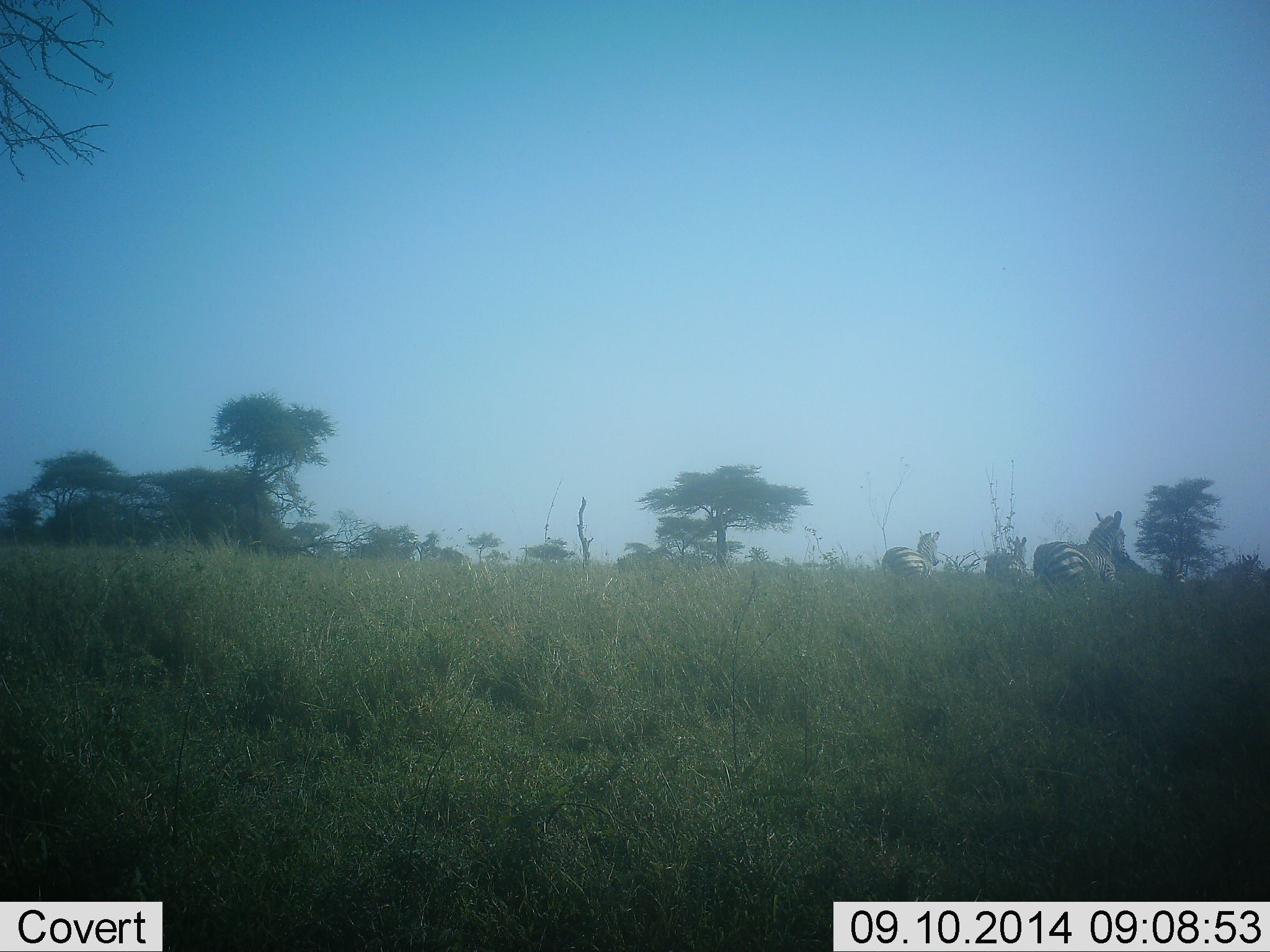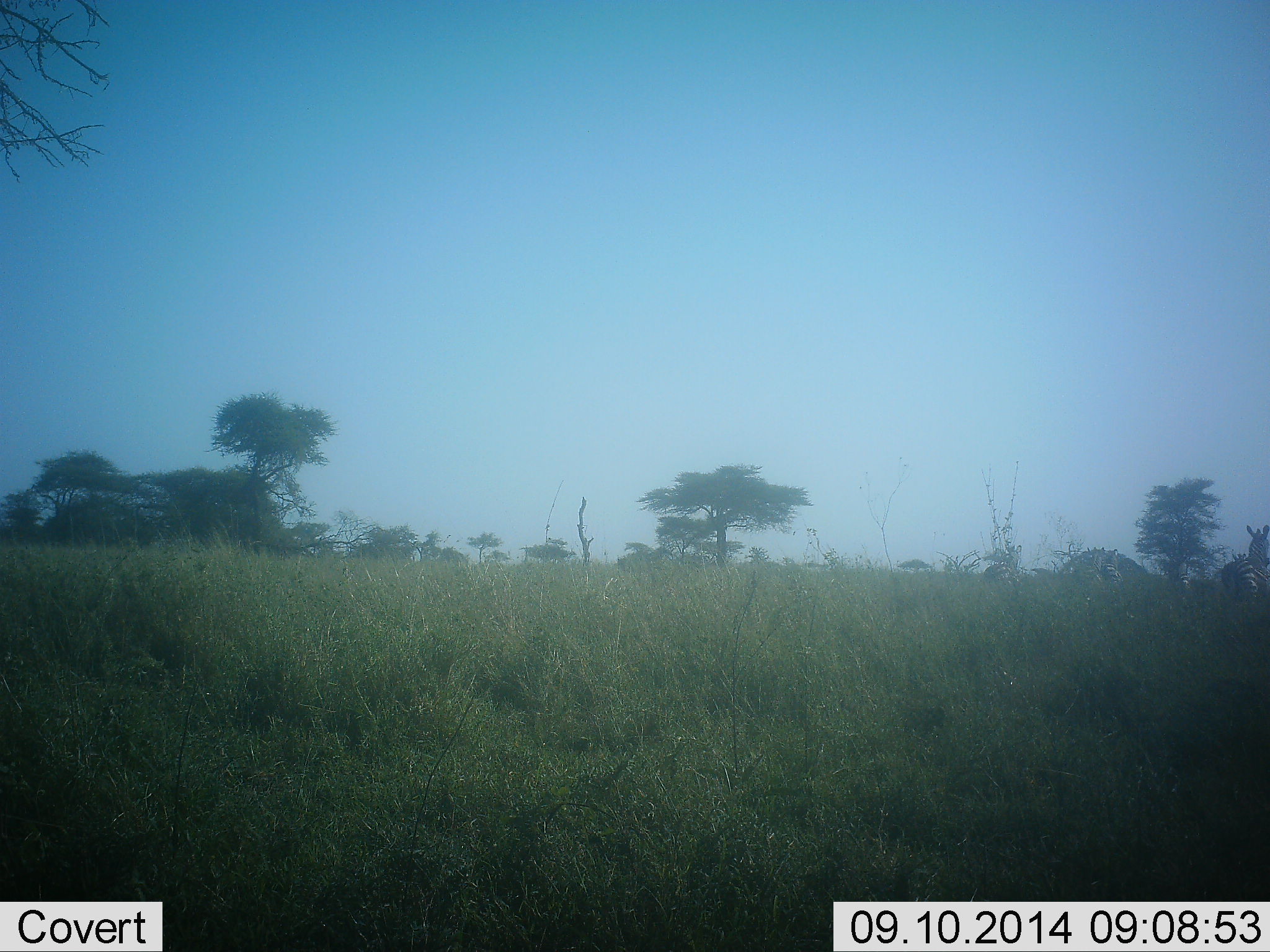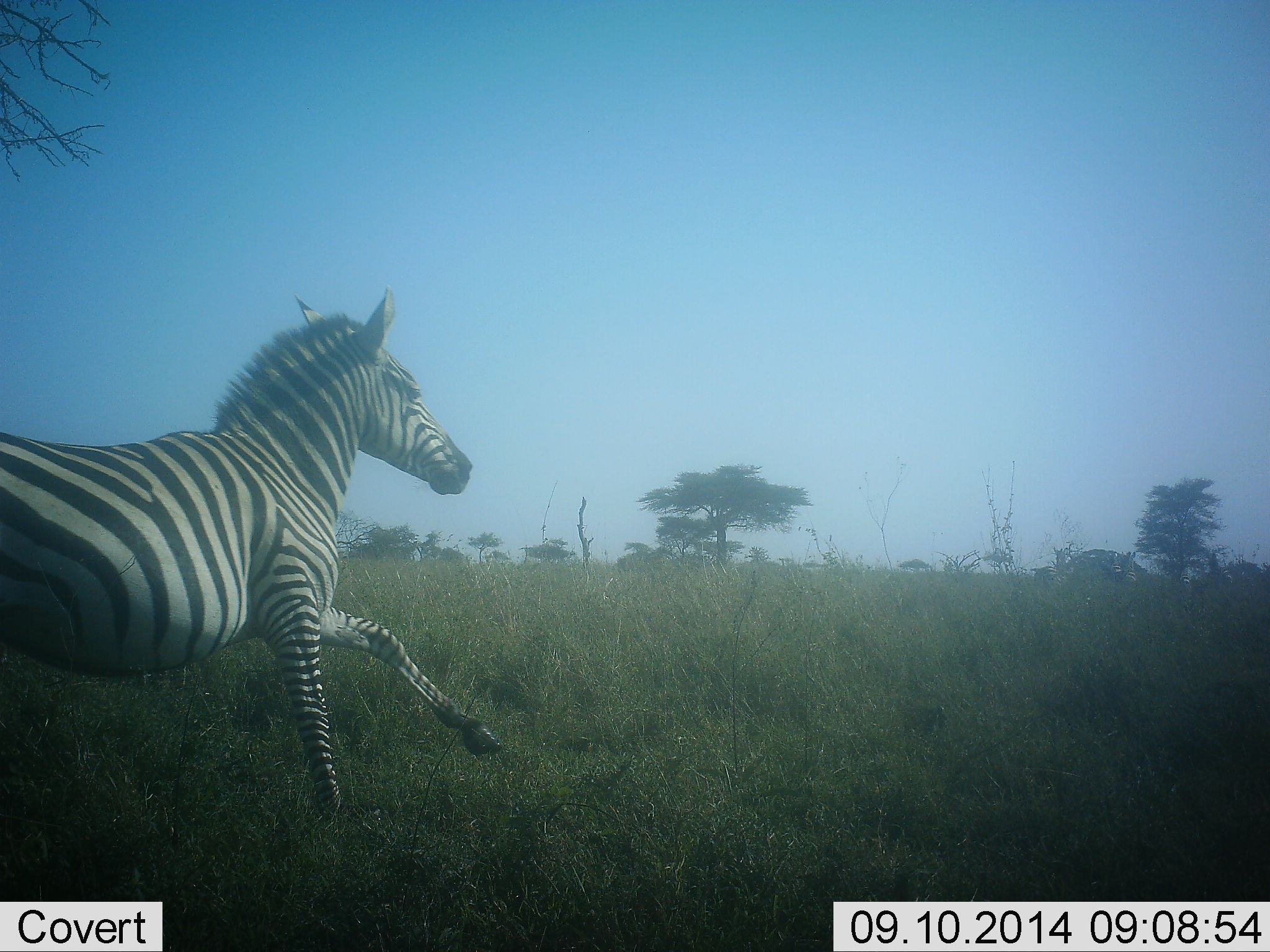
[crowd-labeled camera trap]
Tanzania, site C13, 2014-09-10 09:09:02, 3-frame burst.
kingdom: Animalia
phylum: Chordata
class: Mammalia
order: Perissodactyla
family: Equidae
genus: Equus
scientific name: Equus quagga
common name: plains zebra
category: zebra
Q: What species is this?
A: Zebra (plains zebra) (Equus quagga).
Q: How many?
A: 4.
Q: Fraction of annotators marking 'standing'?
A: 0%.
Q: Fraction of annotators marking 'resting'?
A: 0%.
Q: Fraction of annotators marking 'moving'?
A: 100%.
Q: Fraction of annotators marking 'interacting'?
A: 0%.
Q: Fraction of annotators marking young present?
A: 0%.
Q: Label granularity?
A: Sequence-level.